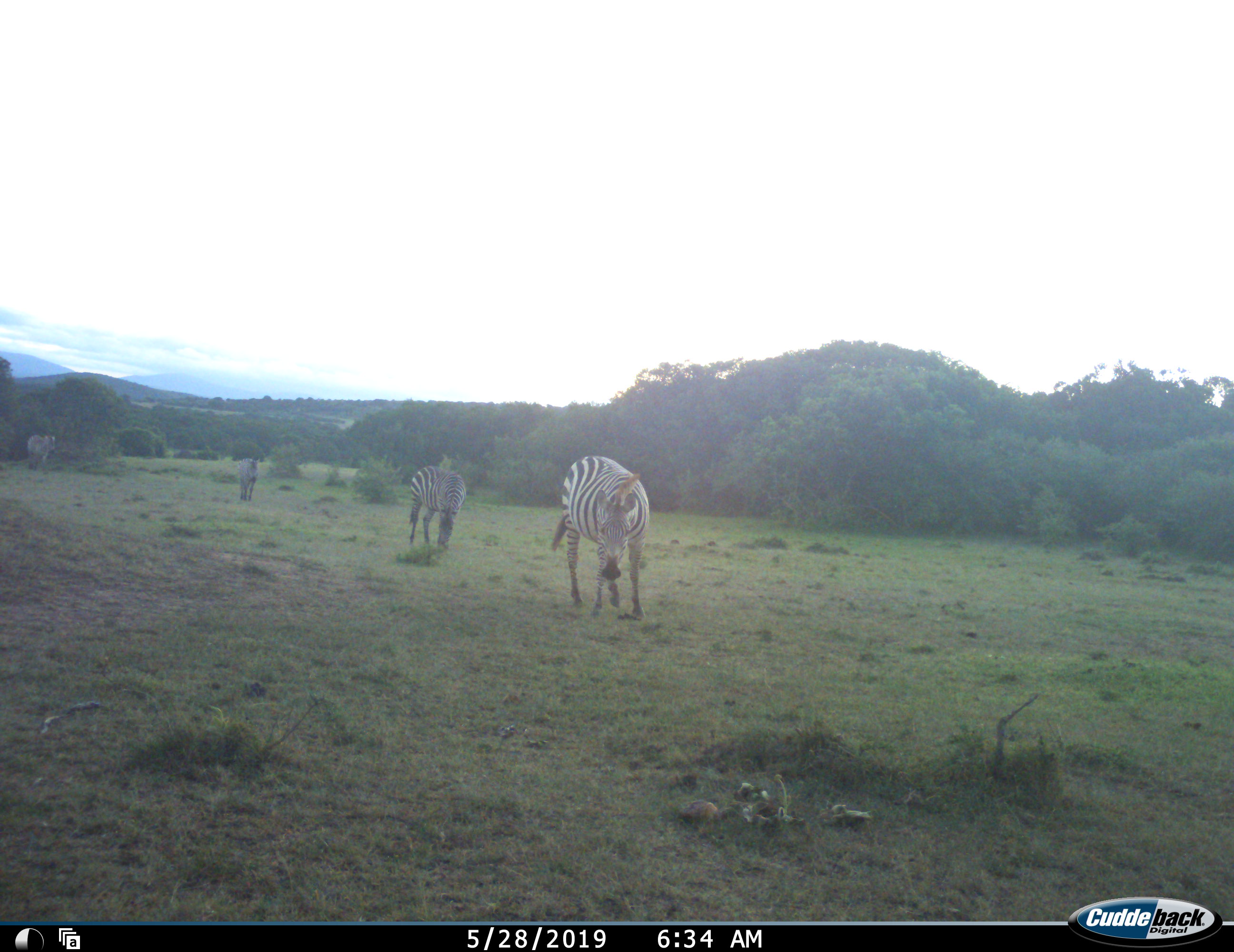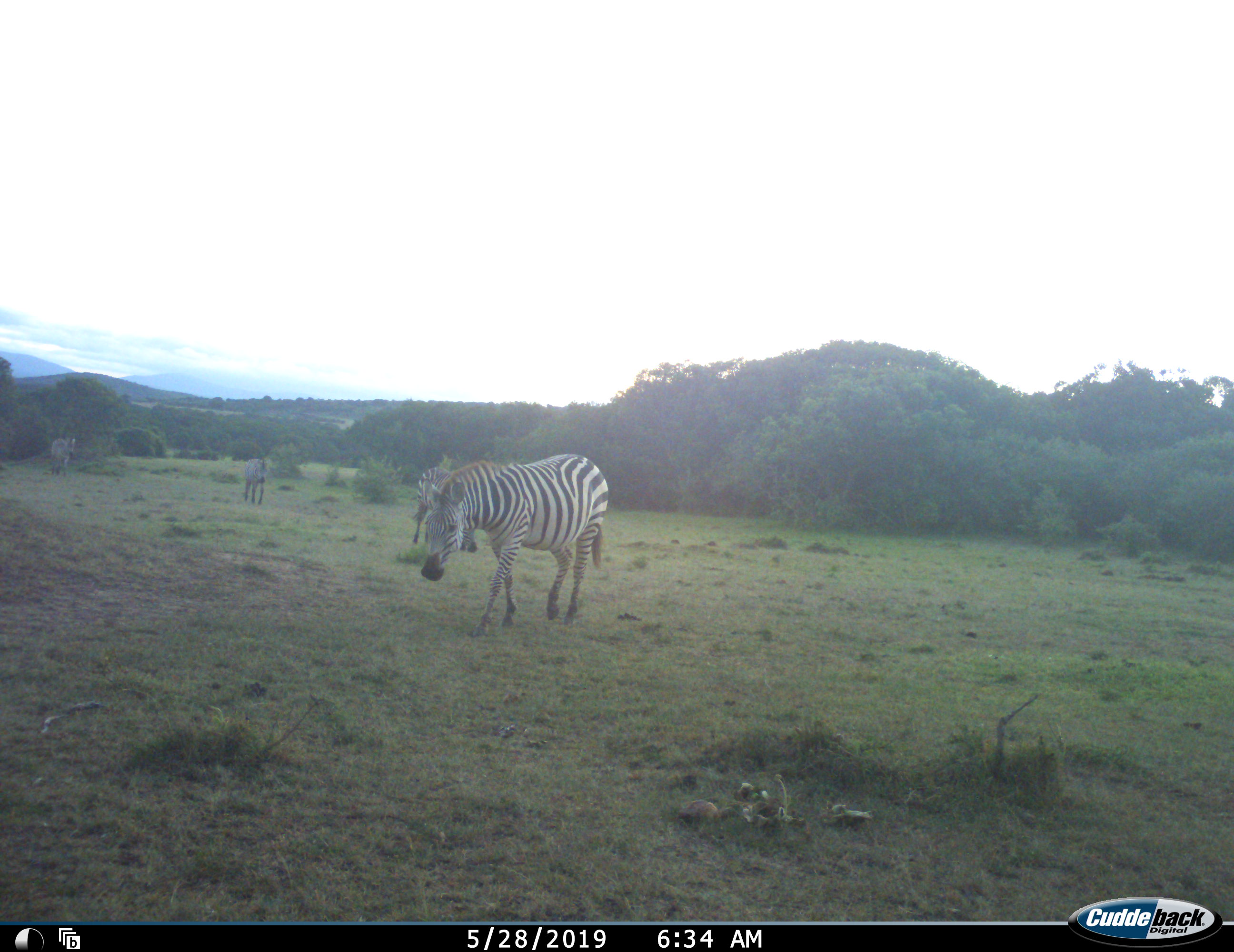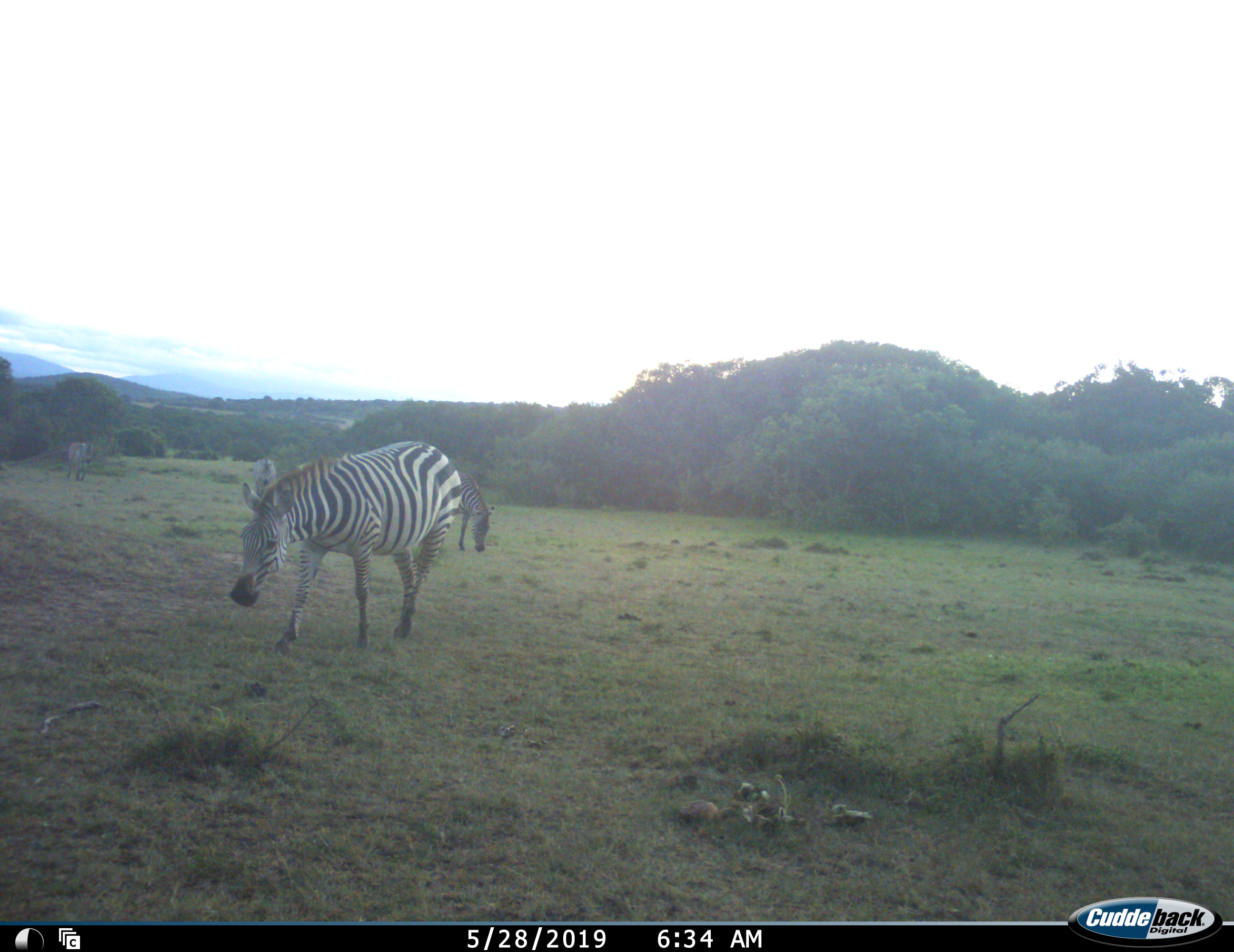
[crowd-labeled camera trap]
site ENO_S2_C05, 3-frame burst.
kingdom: Animalia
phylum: Chordata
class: Mammalia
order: Perissodactyla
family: Equidae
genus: Equus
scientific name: Equus quagga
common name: plains zebra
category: zebraplains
Zebraplains (plains zebra) (Equus quagga), count 4. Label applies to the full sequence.